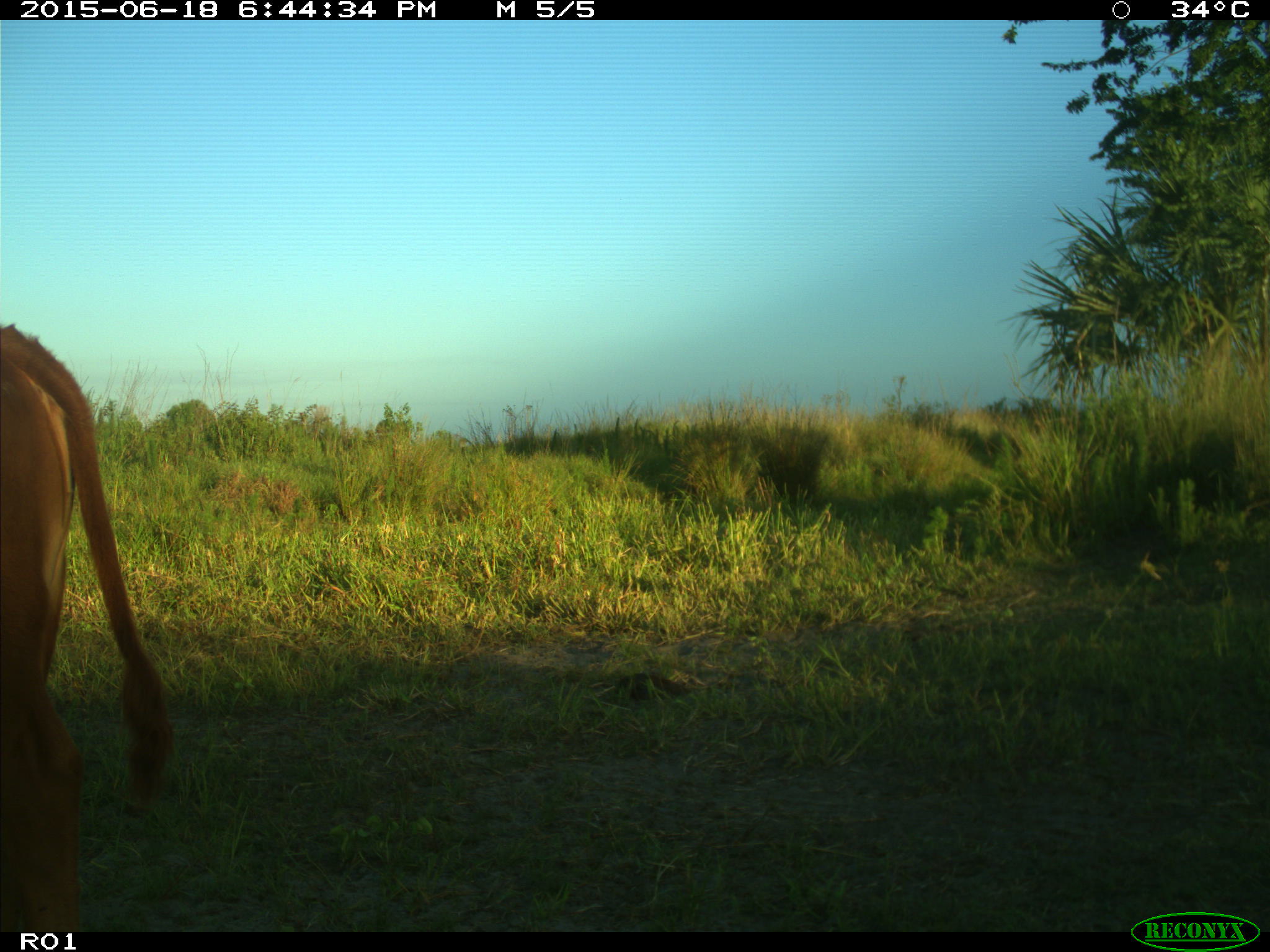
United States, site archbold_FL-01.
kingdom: Animalia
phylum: Chordata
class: Mammalia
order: Artiodactyla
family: Bovidae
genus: Bos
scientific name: Bos taurus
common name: domestic cow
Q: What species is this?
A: Bos taurus (domestic cow).